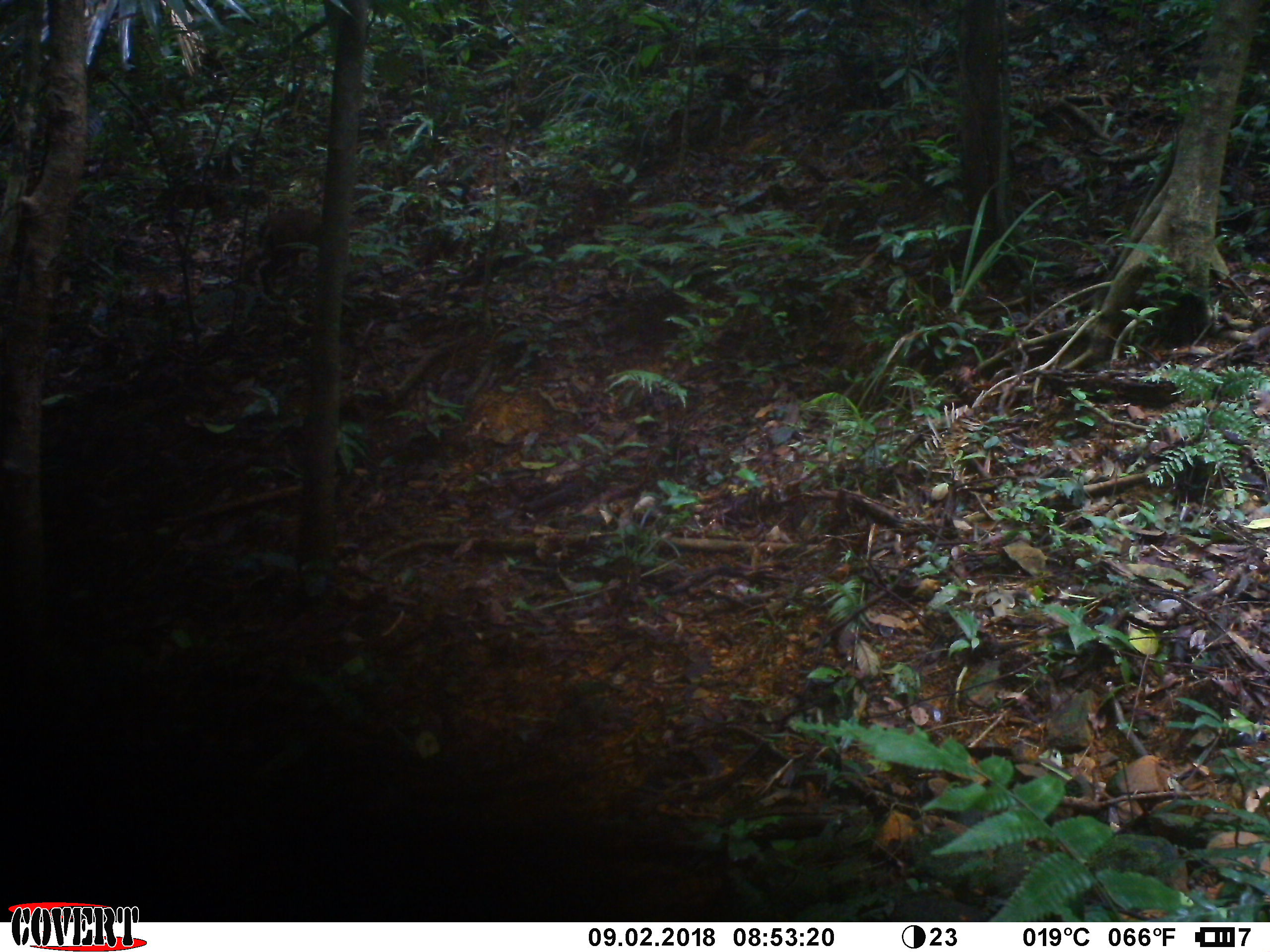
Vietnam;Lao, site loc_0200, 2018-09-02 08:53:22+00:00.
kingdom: Animalia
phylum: Chordata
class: Mammalia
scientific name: Mammalia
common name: mammal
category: unidentified mammal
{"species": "unidentified mammal (mammal) (Mammalia)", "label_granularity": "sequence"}